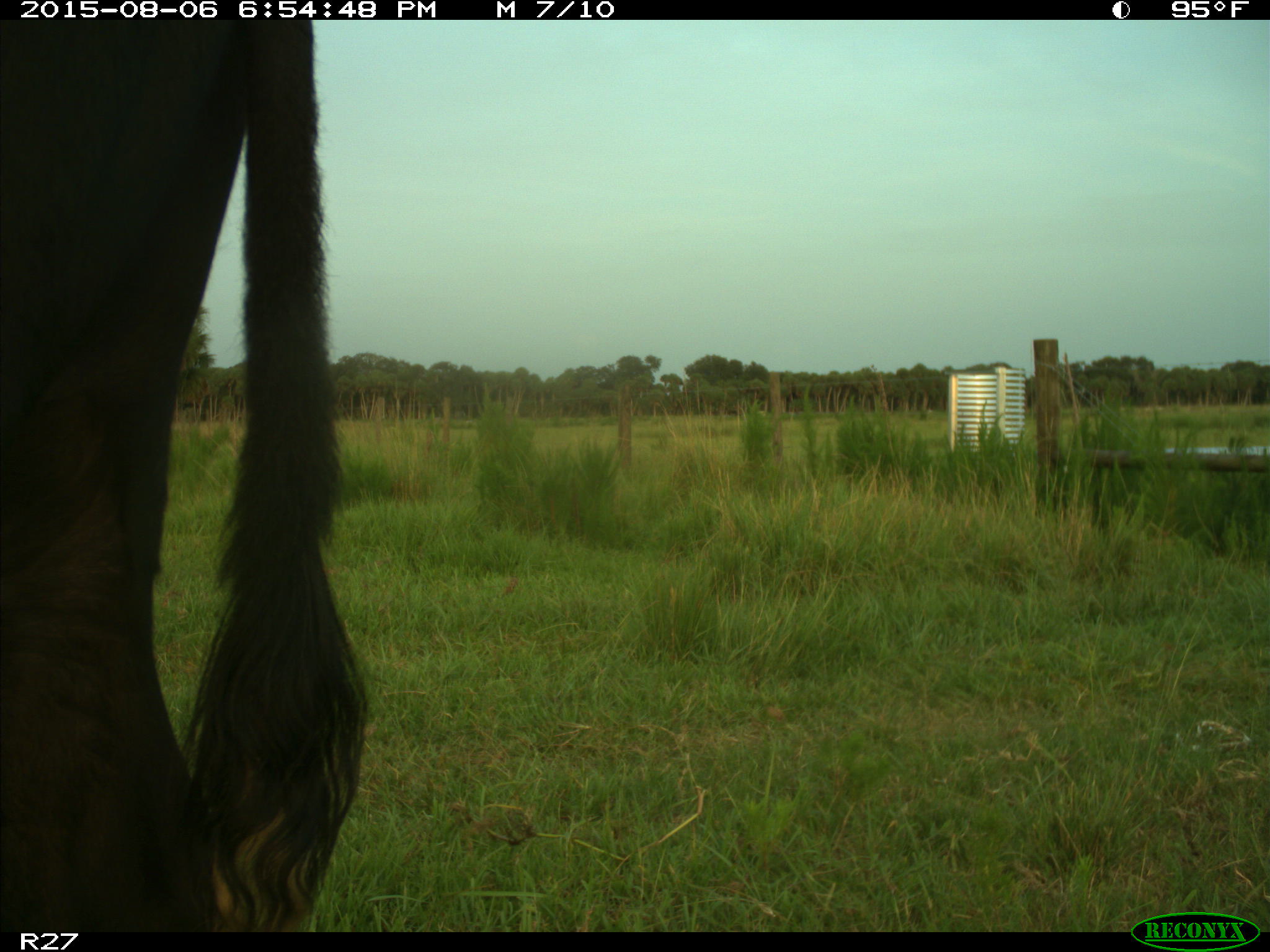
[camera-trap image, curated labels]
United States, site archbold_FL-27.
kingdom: Animalia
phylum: Chordata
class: Mammalia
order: Artiodactyla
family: Bovidae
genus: Bos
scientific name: Bos taurus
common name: domestic cow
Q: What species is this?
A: Bos taurus (domestic cow).